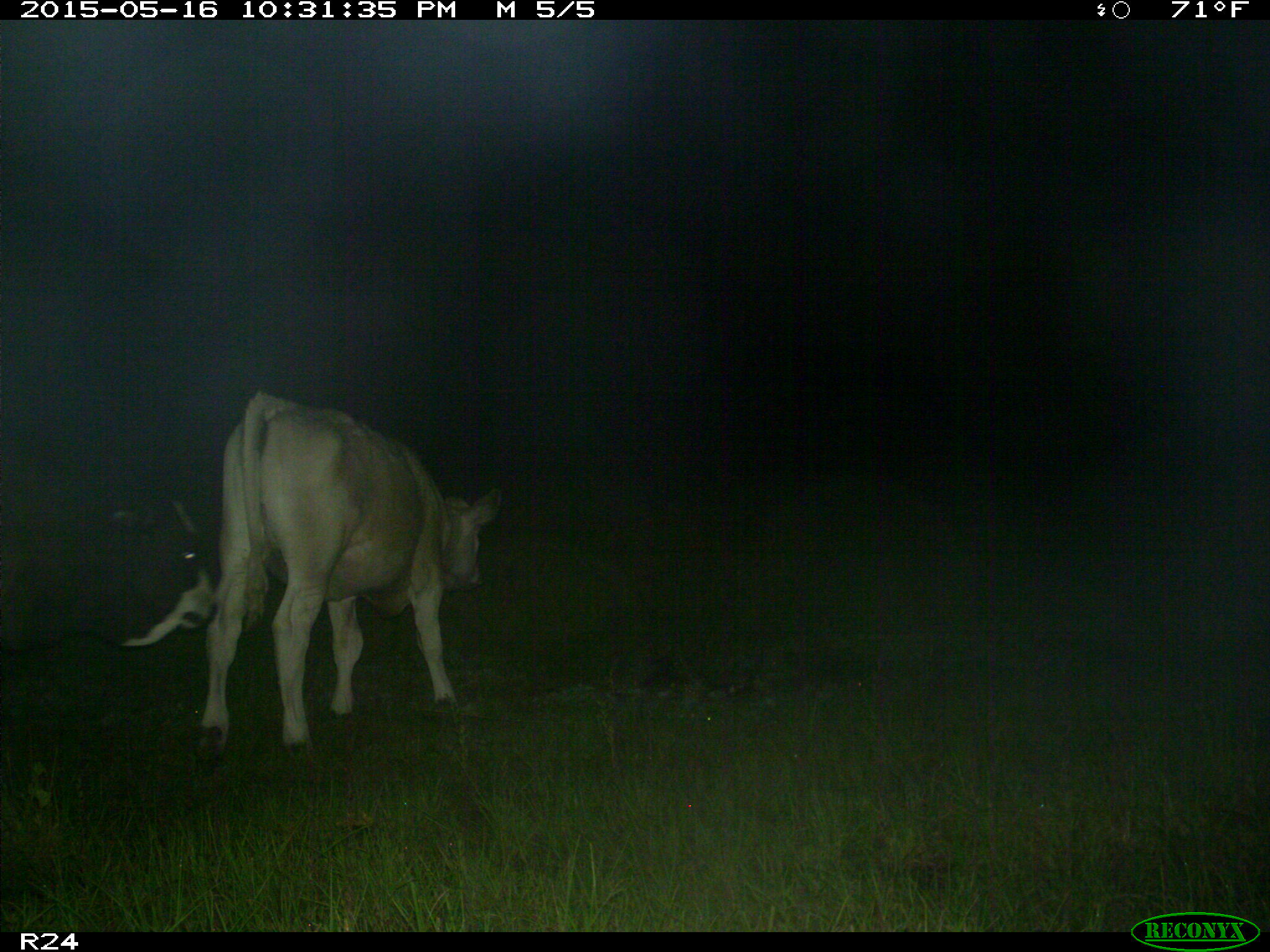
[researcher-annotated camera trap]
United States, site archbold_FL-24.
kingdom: Animalia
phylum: Chordata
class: Mammalia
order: Artiodactyla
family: Bovidae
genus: Bos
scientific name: Bos taurus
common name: domestic cow